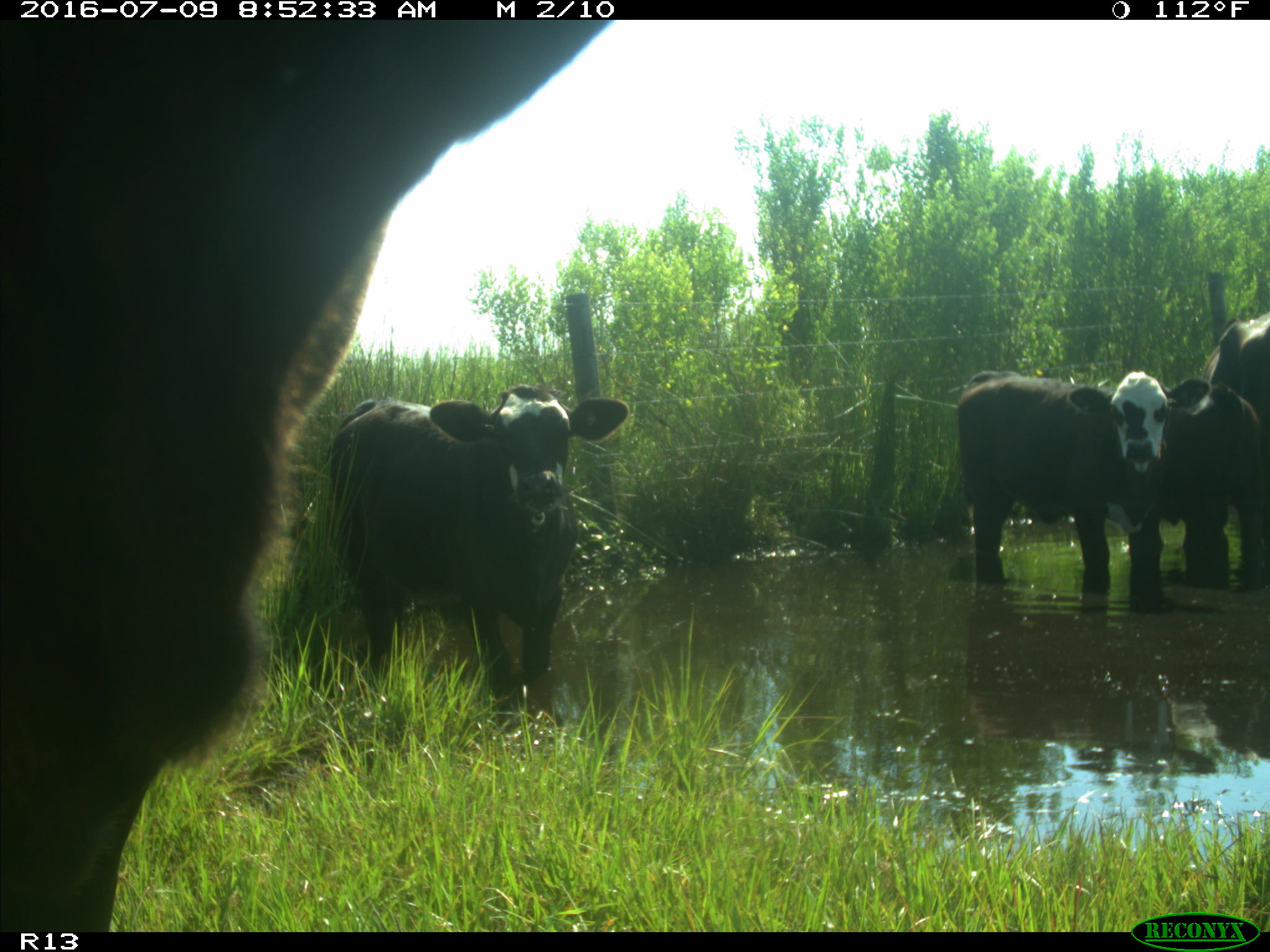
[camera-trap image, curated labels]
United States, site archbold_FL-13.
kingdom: Animalia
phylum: Chordata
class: Mammalia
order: Artiodactyla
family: Bovidae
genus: Bos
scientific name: Bos taurus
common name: domestic cow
Bos taurus (domestic cow).